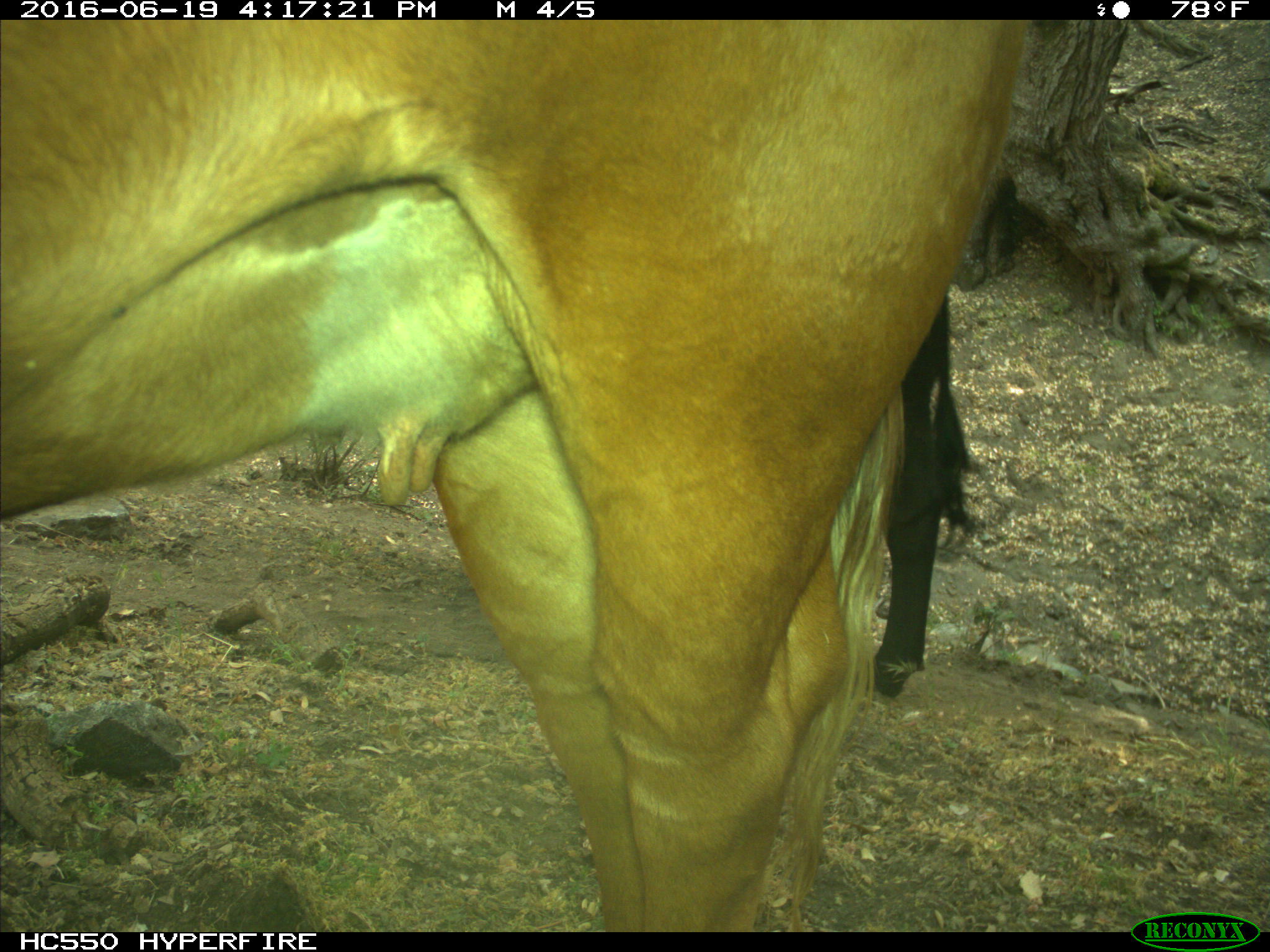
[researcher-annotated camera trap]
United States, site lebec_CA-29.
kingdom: Animalia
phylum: Chordata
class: Mammalia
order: Artiodactyla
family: Bovidae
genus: Bos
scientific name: Bos taurus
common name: domestic cow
Bos taurus (domestic cow).